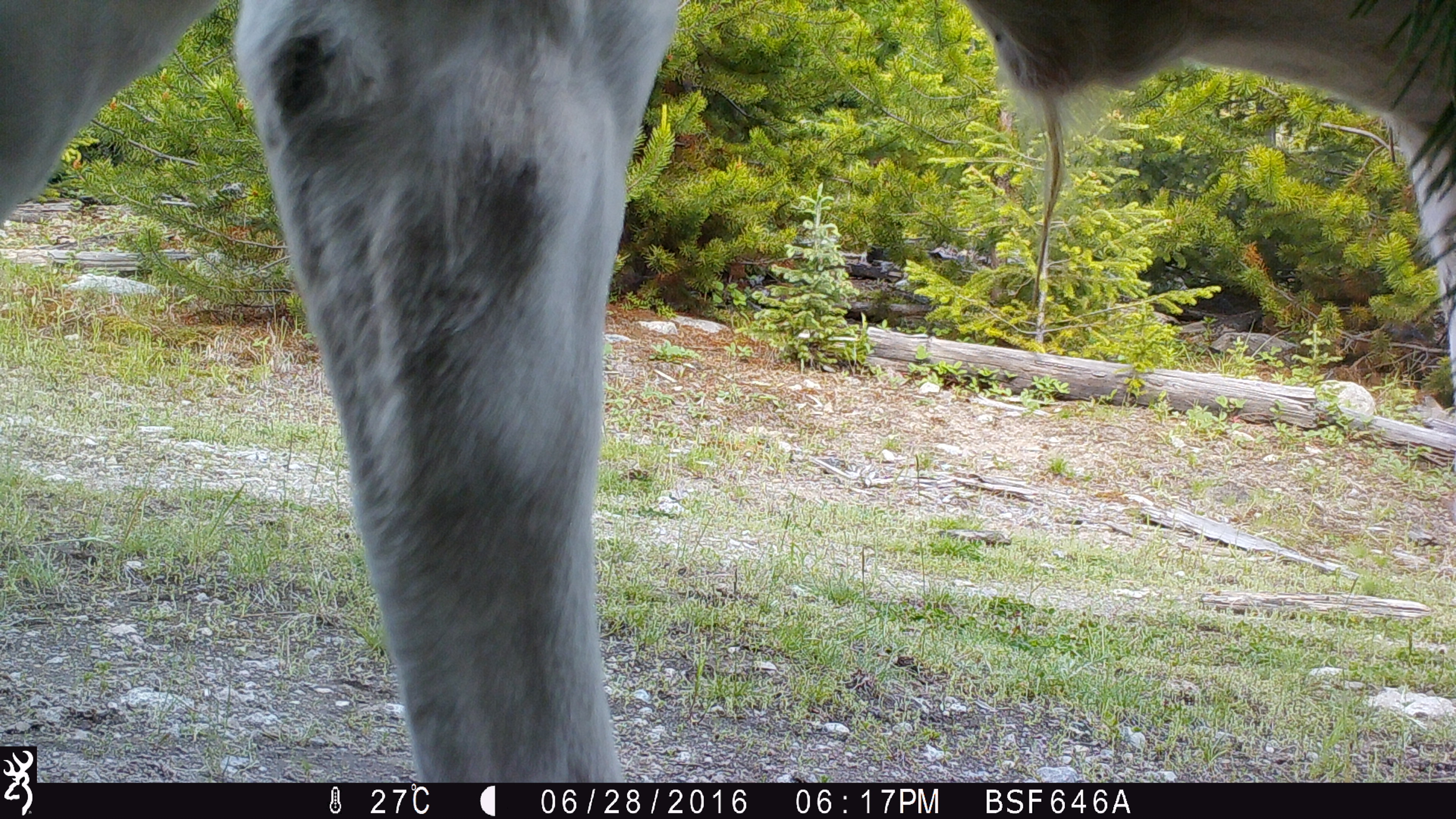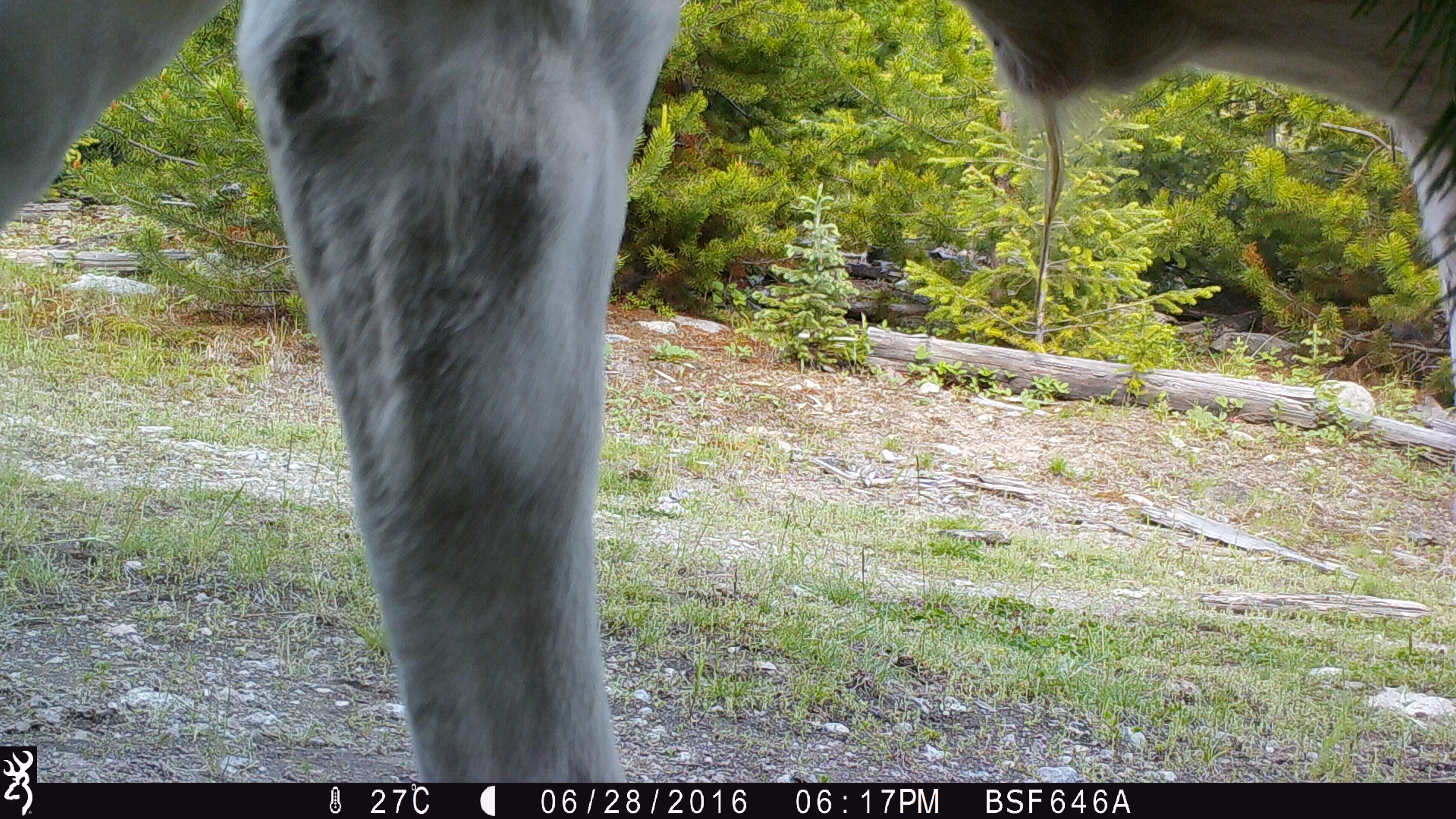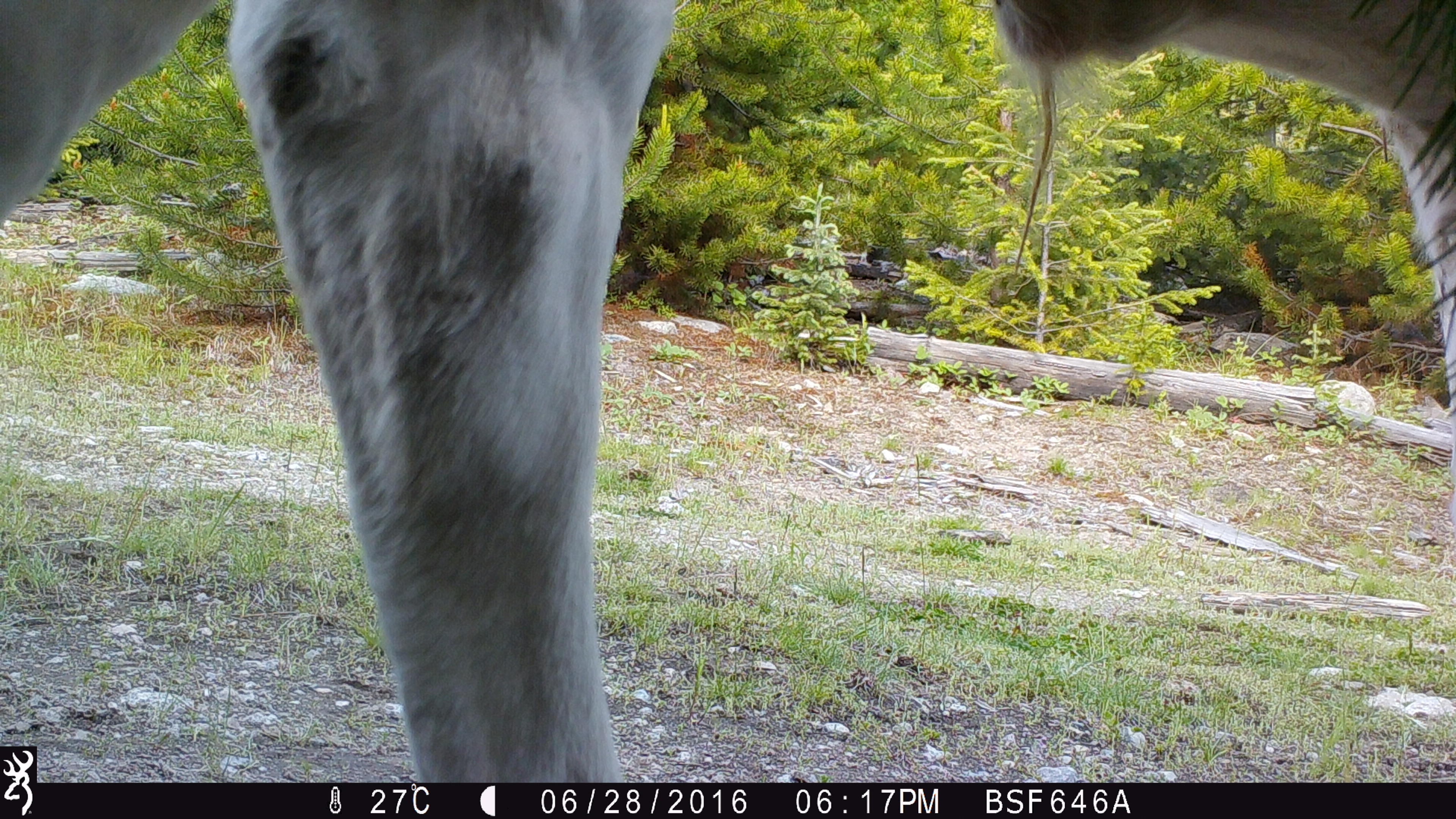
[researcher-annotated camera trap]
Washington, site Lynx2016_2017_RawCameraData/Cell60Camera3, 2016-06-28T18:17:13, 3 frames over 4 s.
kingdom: Animalia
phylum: Chordata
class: Mammalia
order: Artiodactyla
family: Bovidae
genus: Bos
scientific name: Bos taurus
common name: domestic cattle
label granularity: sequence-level